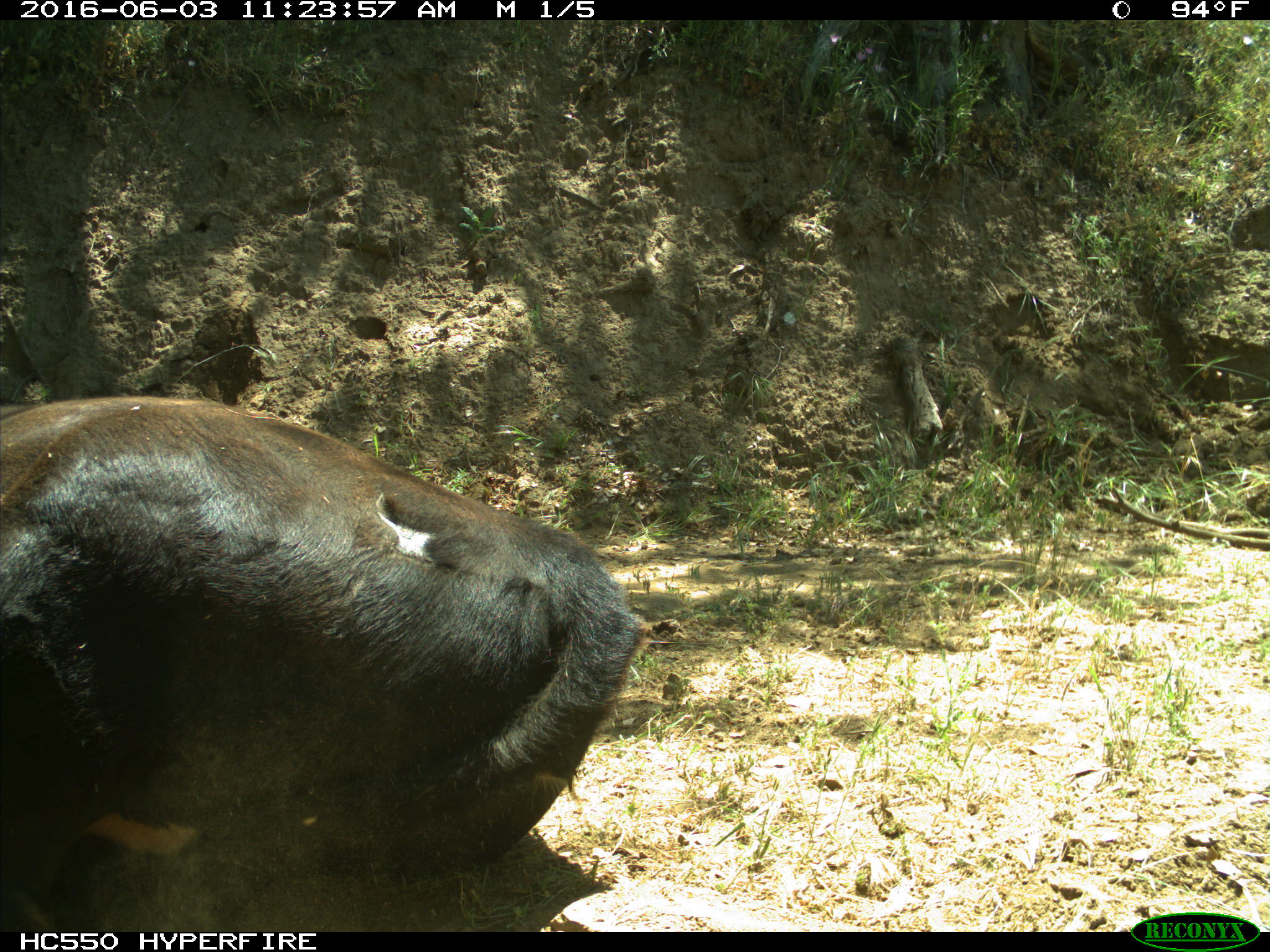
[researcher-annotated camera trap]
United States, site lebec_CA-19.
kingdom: Animalia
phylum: Chordata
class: Mammalia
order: Artiodactyla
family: Bovidae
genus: Bos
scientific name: Bos taurus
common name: domestic cow